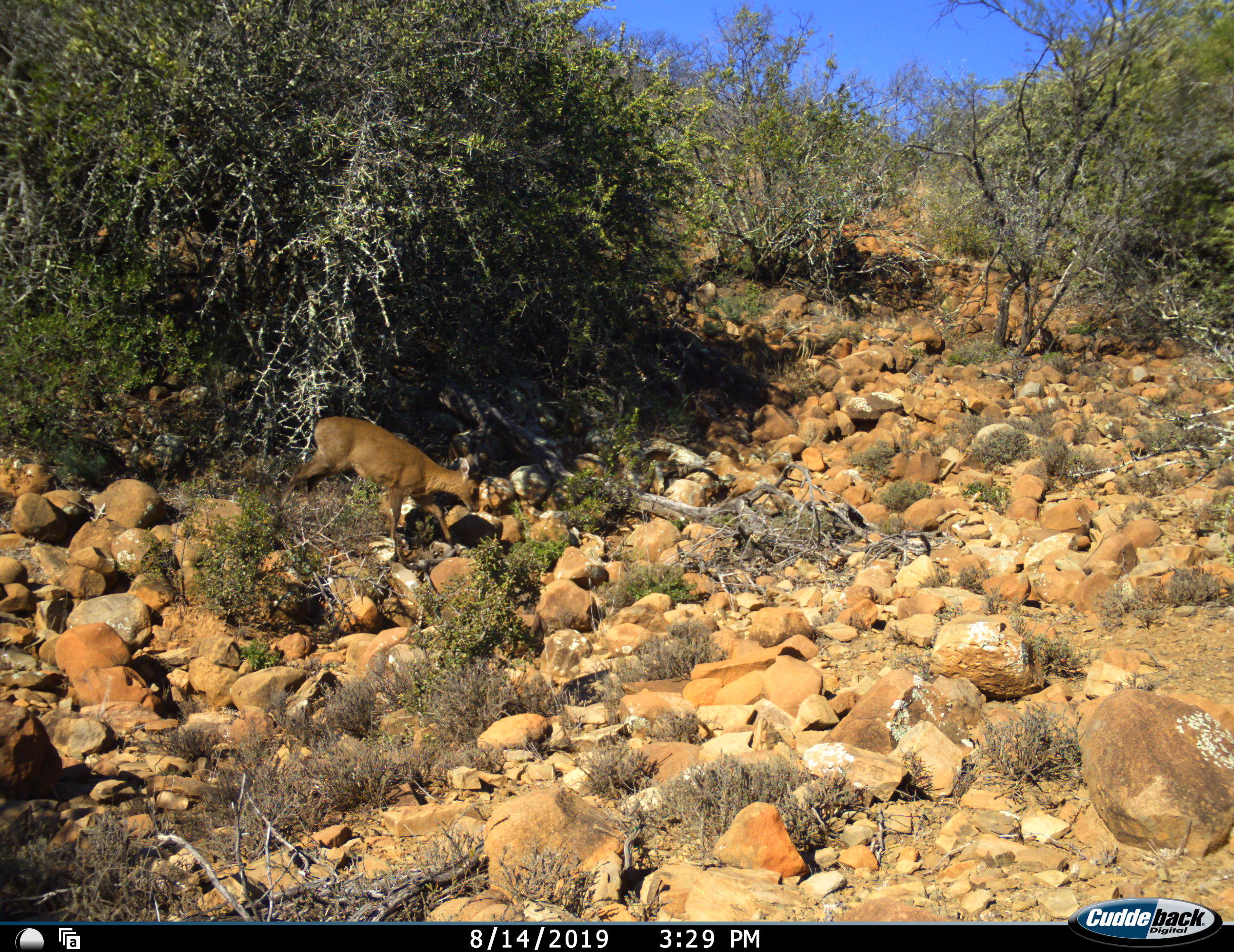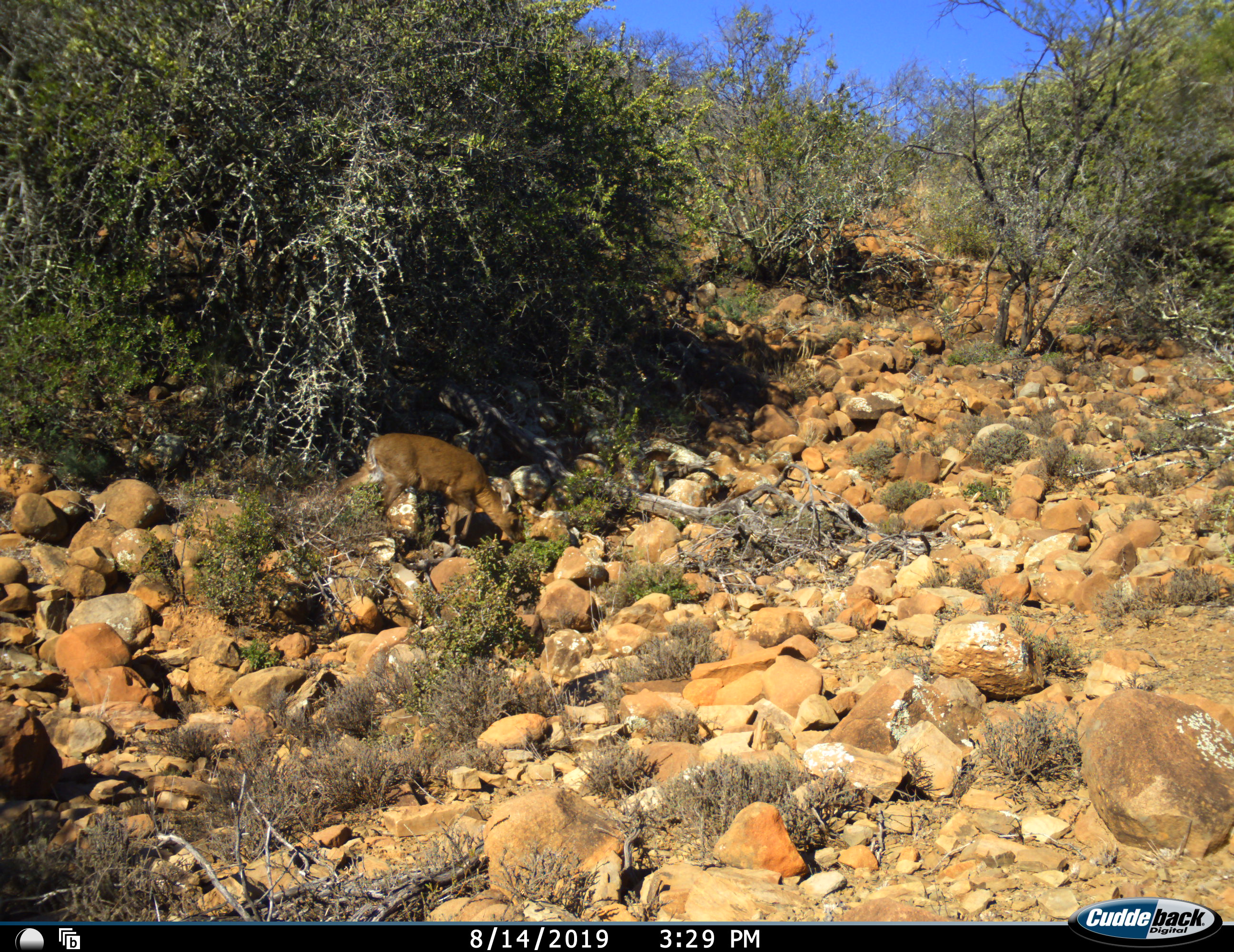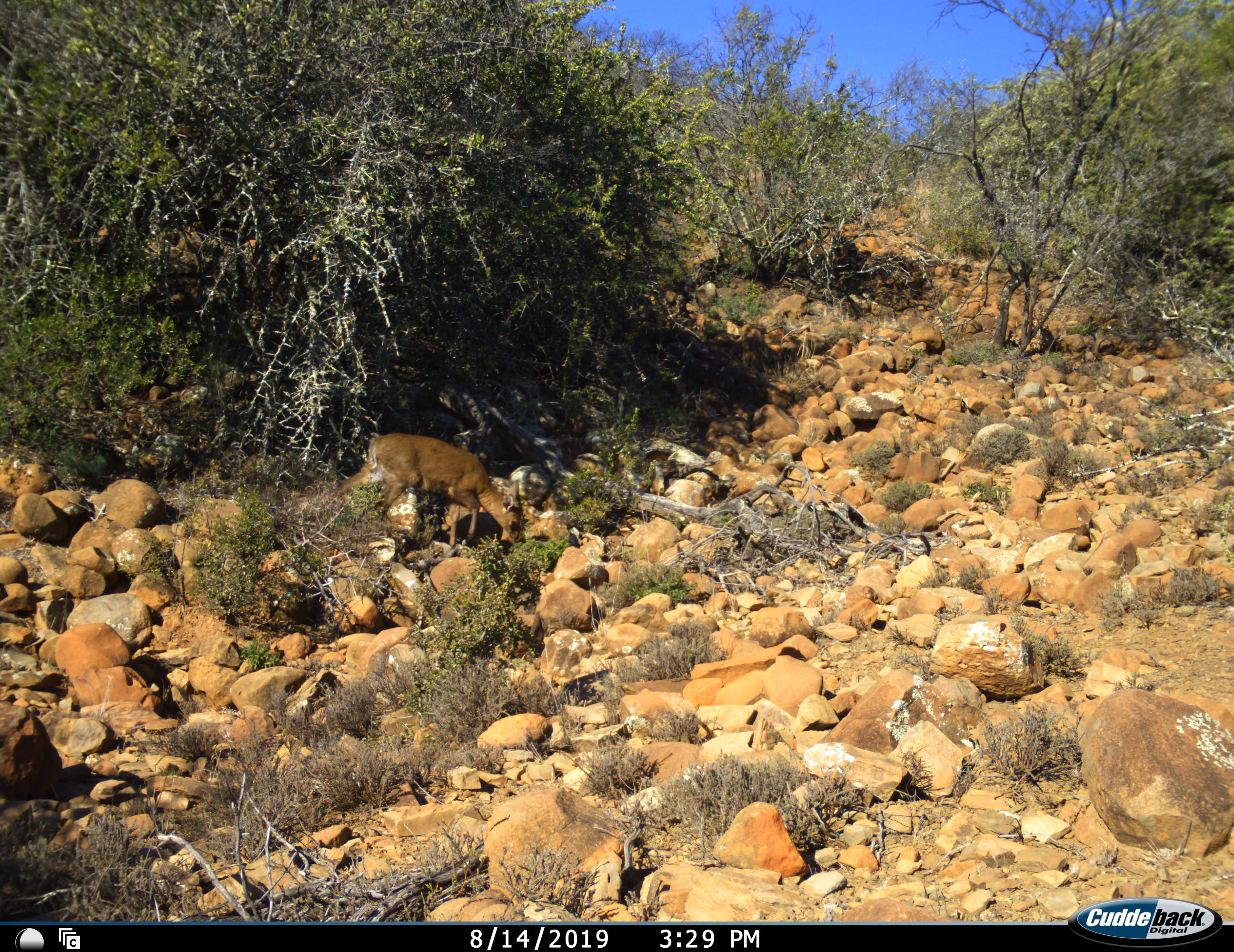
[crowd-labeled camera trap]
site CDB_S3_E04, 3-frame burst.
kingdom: Animalia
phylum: Chordata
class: Mammalia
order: Artiodactyla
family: Bovidae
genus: Sylvicapra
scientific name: Sylvicapra grimmia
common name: common duiker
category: duikercommongrey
Duikercommongrey (common duiker) (Sylvicapra grimmia), count 1. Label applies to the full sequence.